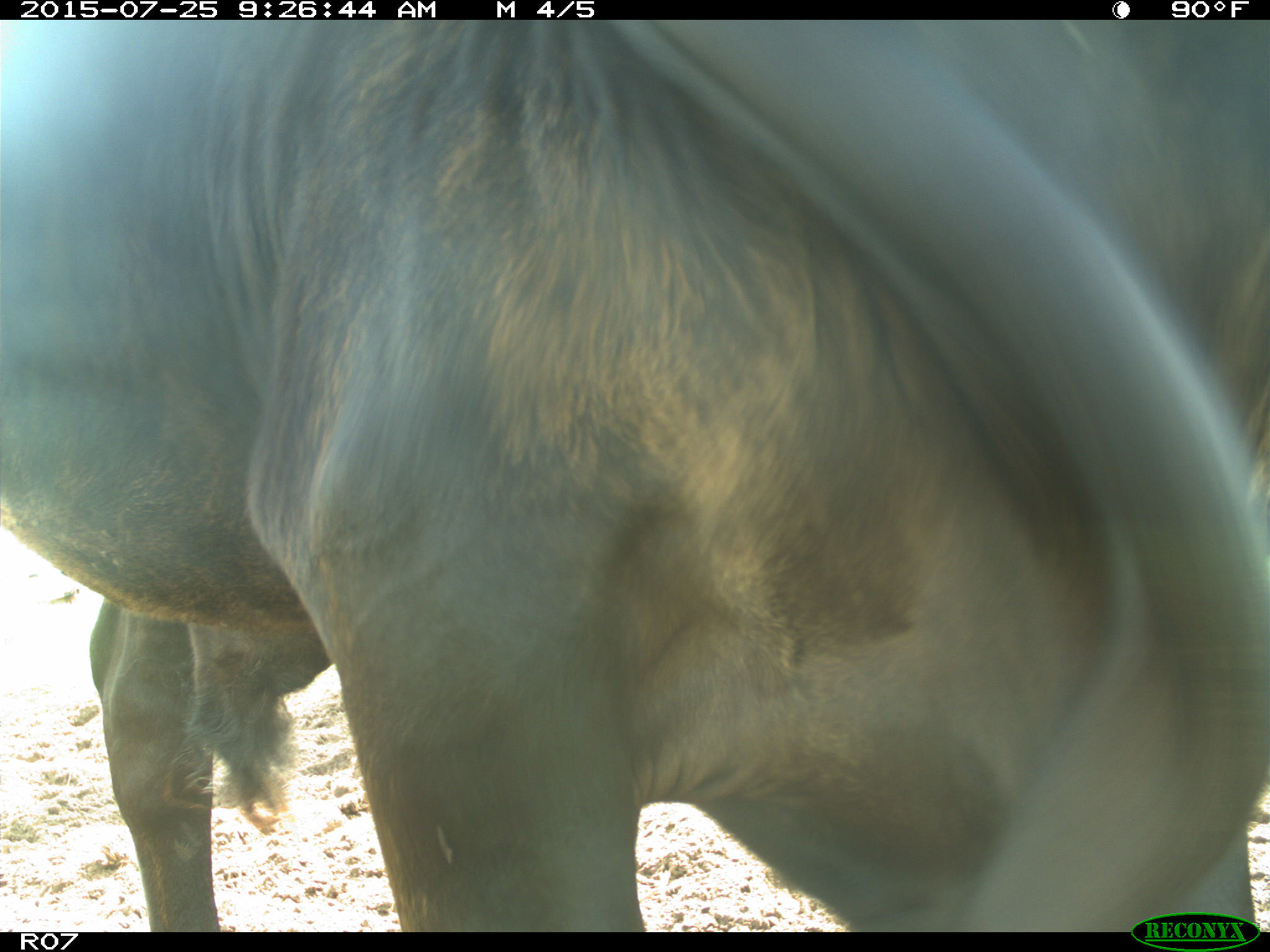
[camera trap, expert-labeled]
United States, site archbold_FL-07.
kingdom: Animalia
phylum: Chordata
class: Mammalia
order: Artiodactyla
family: Bovidae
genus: Bos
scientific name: Bos taurus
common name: domestic cow